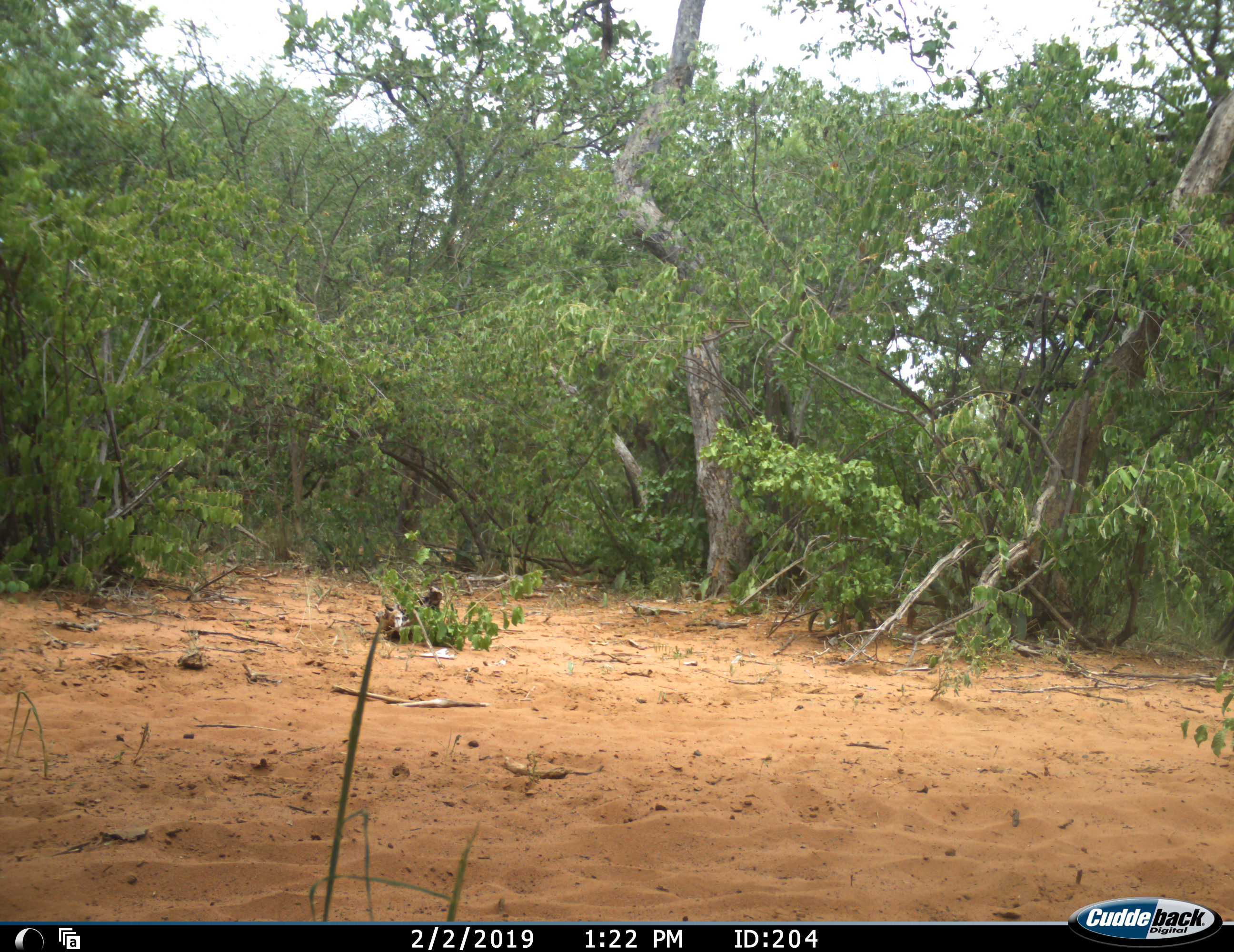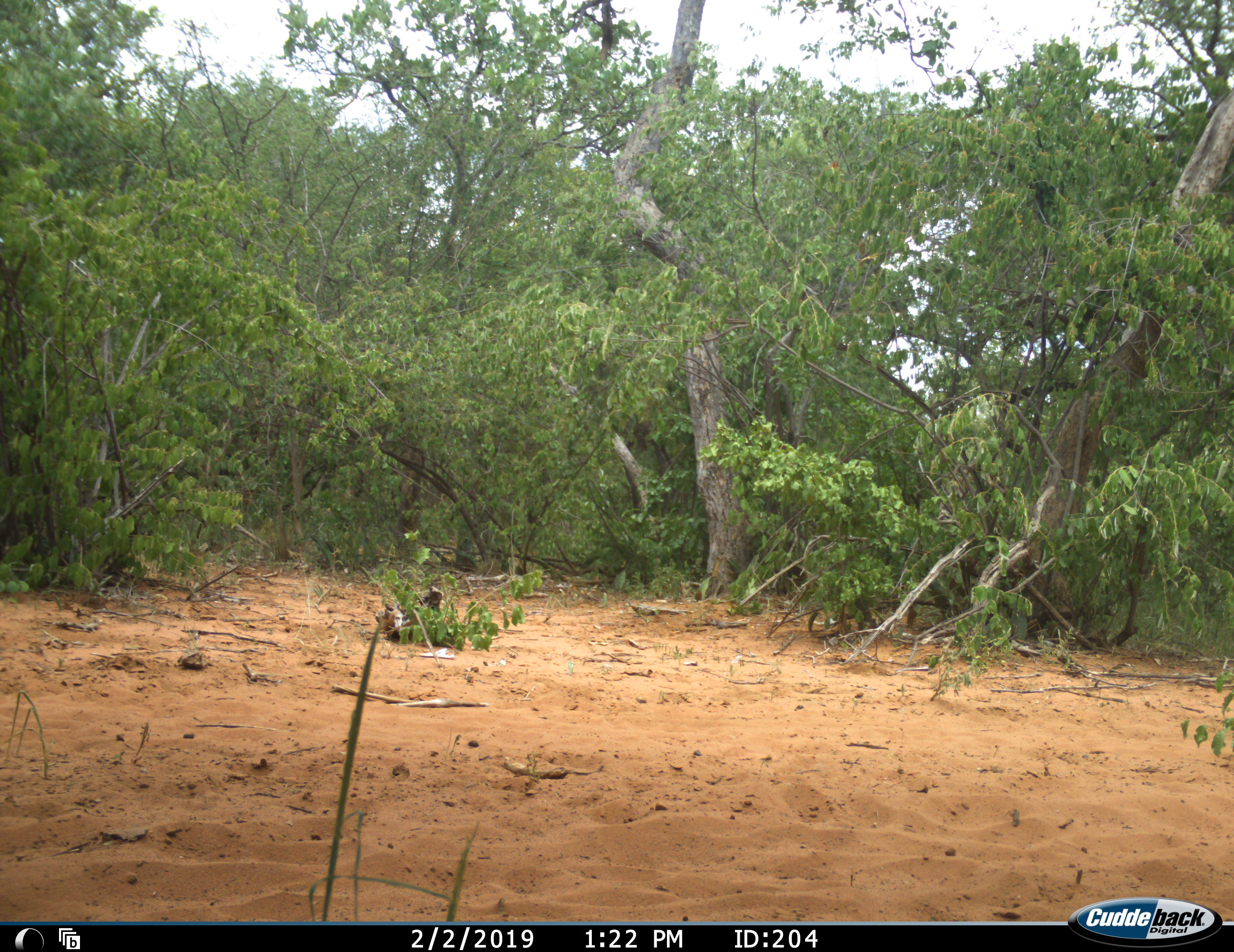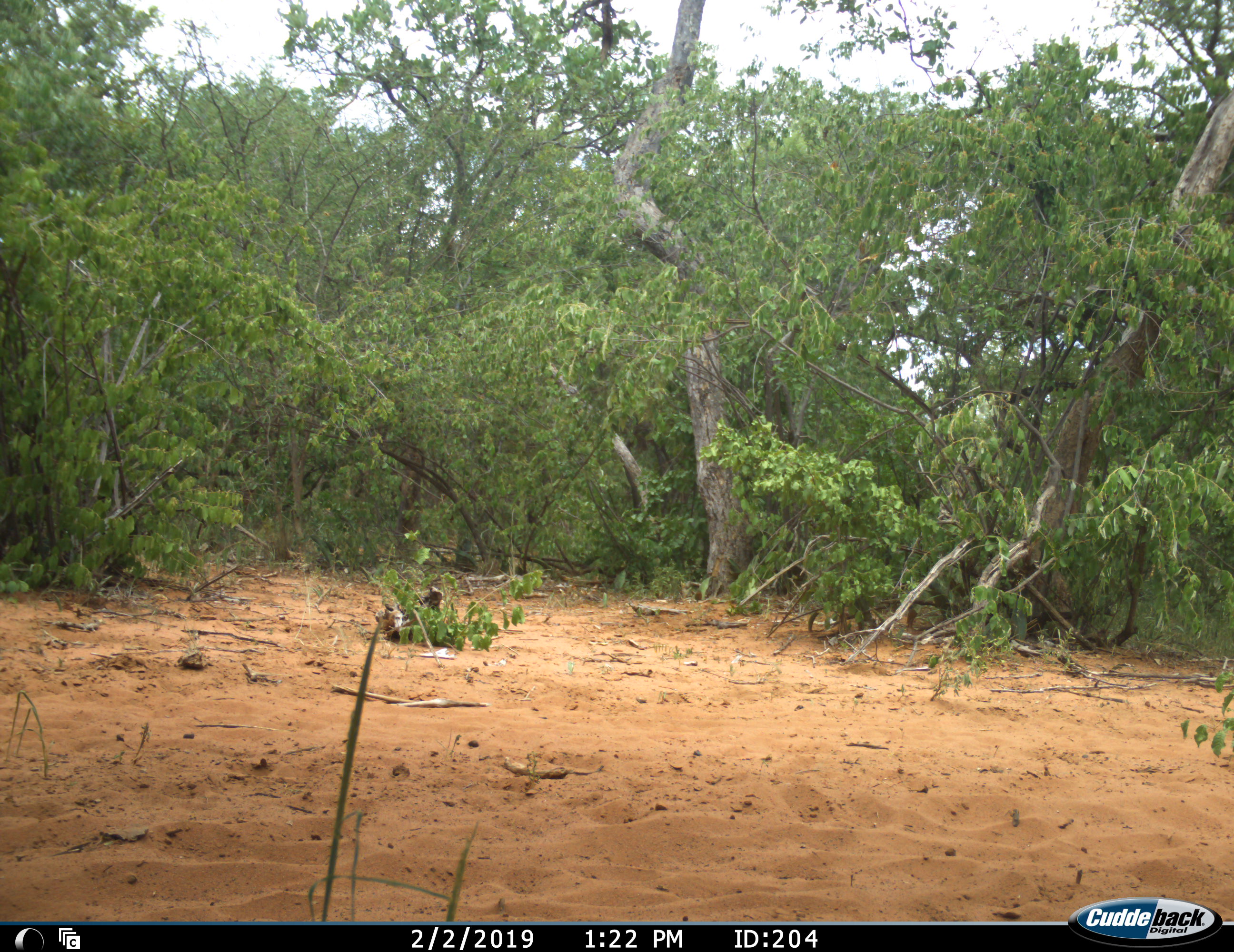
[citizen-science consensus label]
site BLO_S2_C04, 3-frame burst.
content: unidentified animal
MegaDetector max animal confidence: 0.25